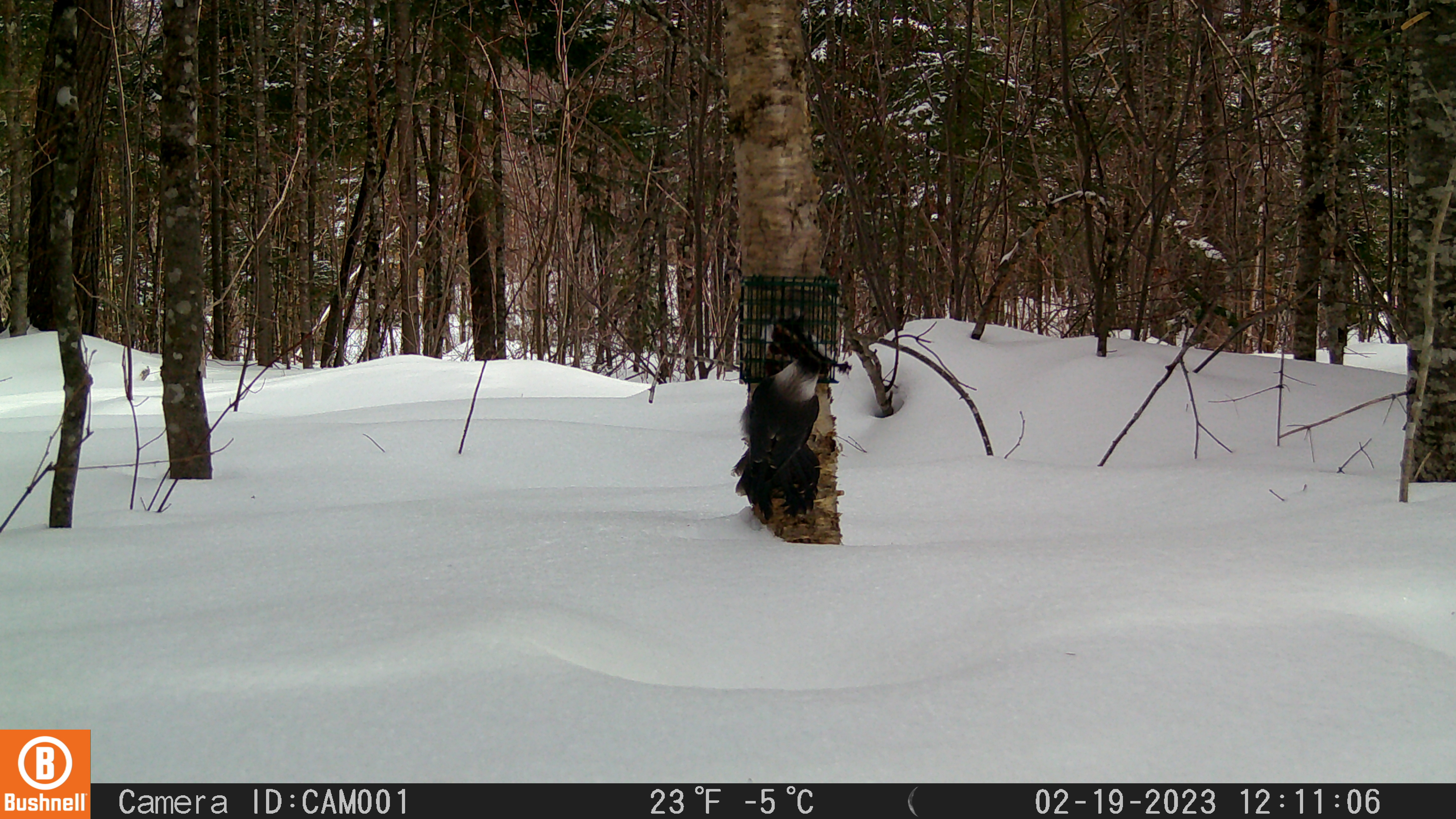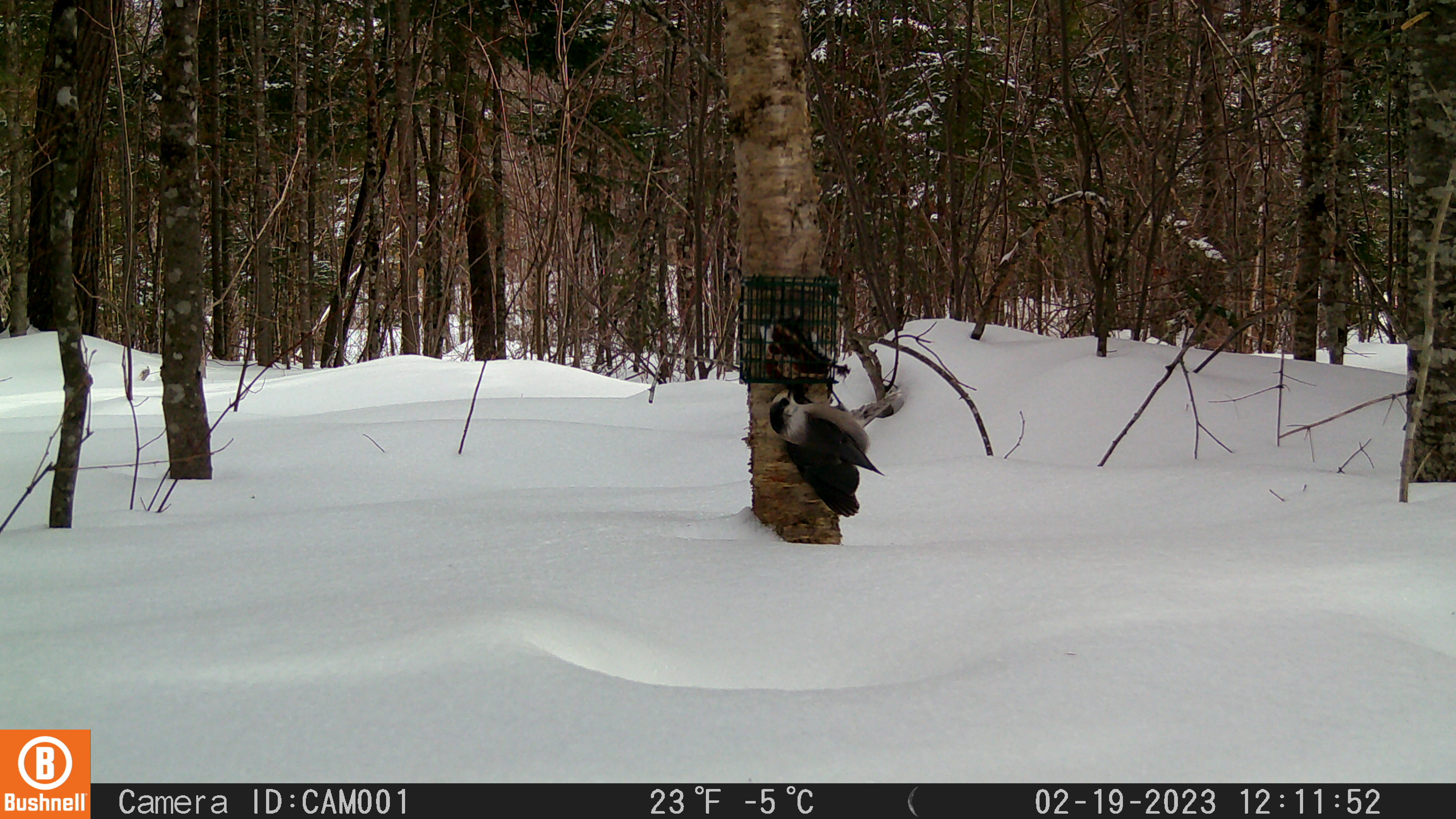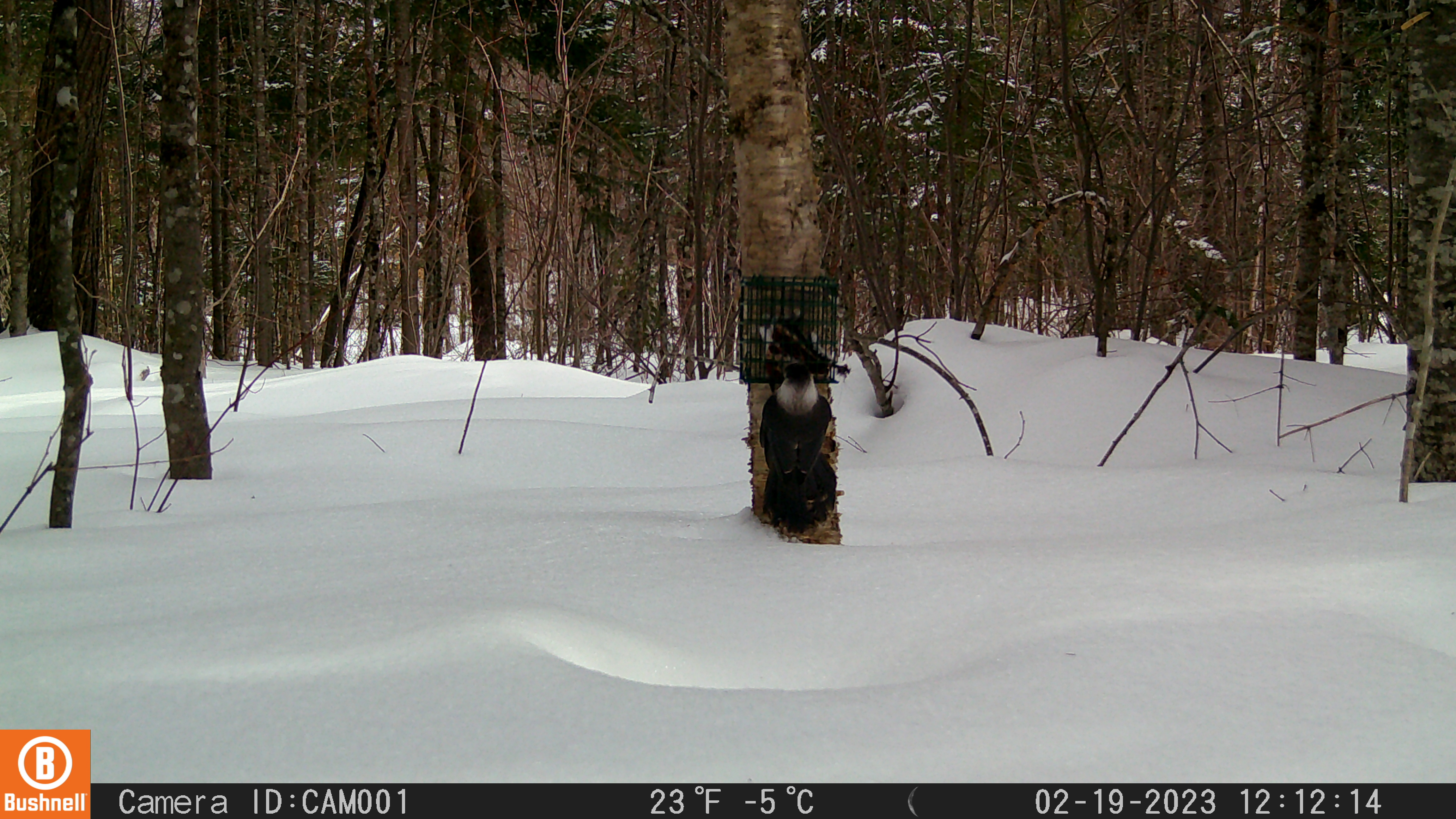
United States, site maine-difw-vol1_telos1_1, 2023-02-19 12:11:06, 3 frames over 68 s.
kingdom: Animalia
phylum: Chordata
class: Aves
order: Passeriformes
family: Corvidae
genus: Perisoreus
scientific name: Perisoreus canadensis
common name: canada jay